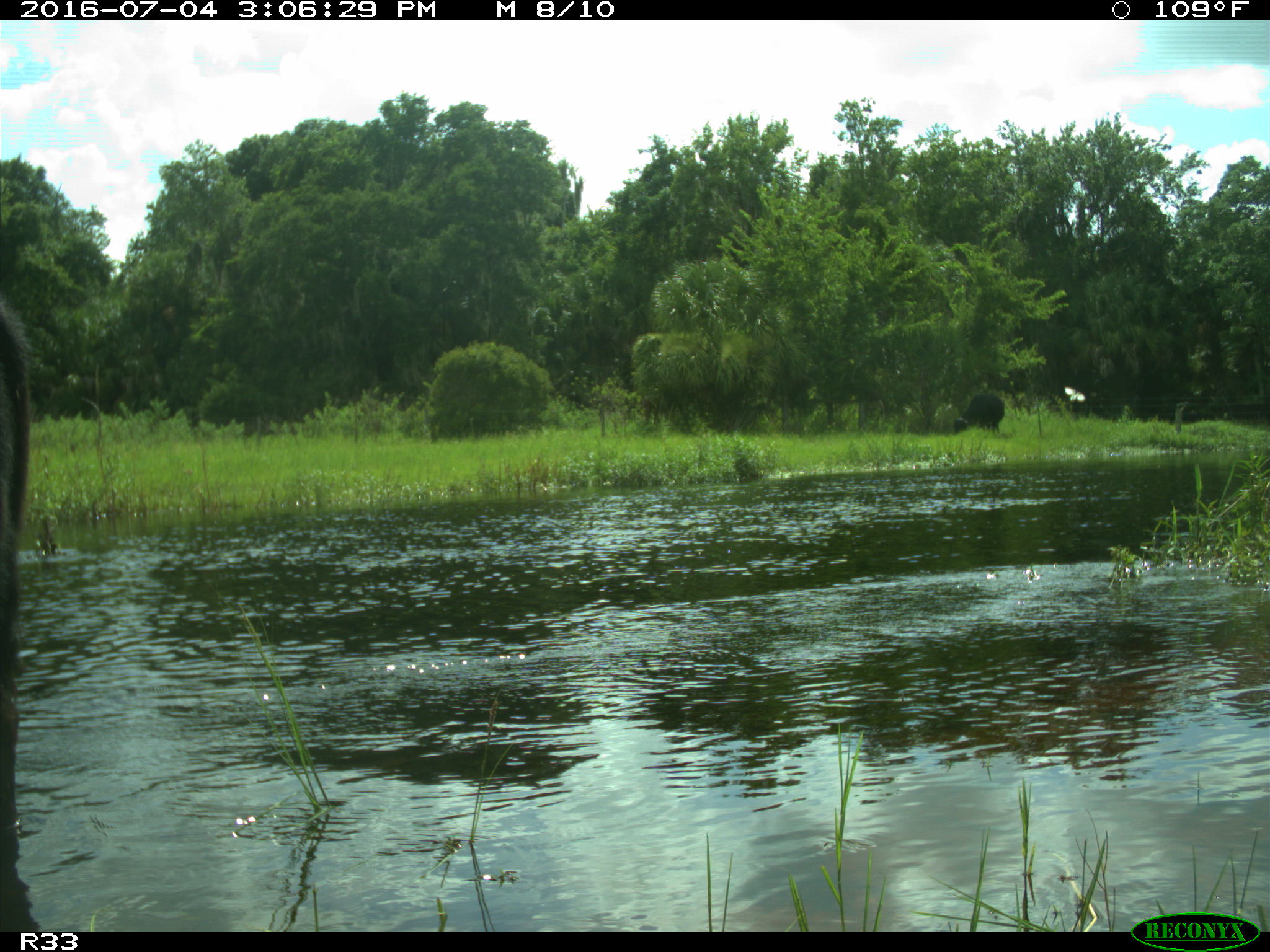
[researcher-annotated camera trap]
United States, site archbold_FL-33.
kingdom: Animalia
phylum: Chordata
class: Mammalia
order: Artiodactyla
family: Bovidae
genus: Bos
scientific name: Bos taurus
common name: domestic cow